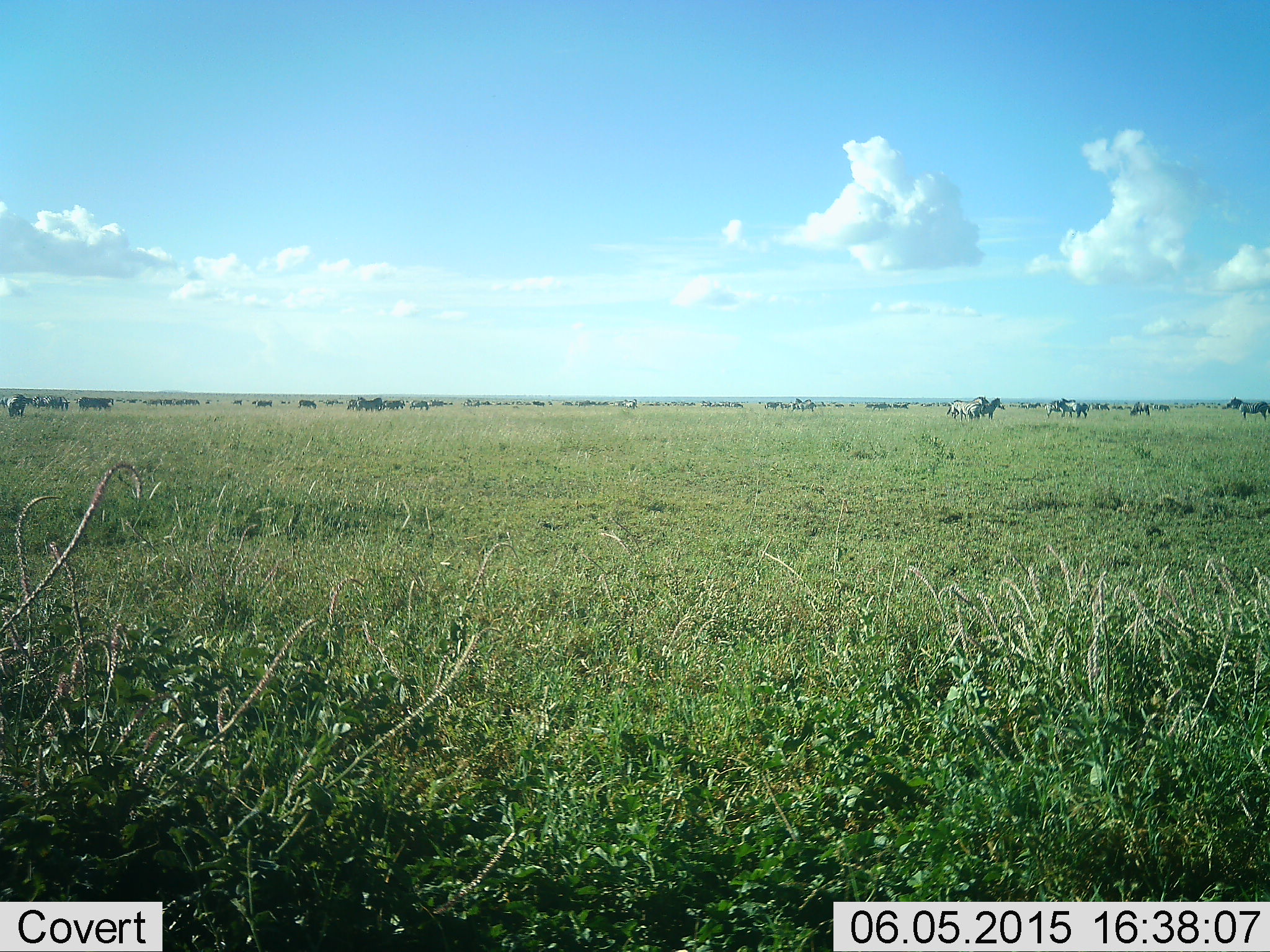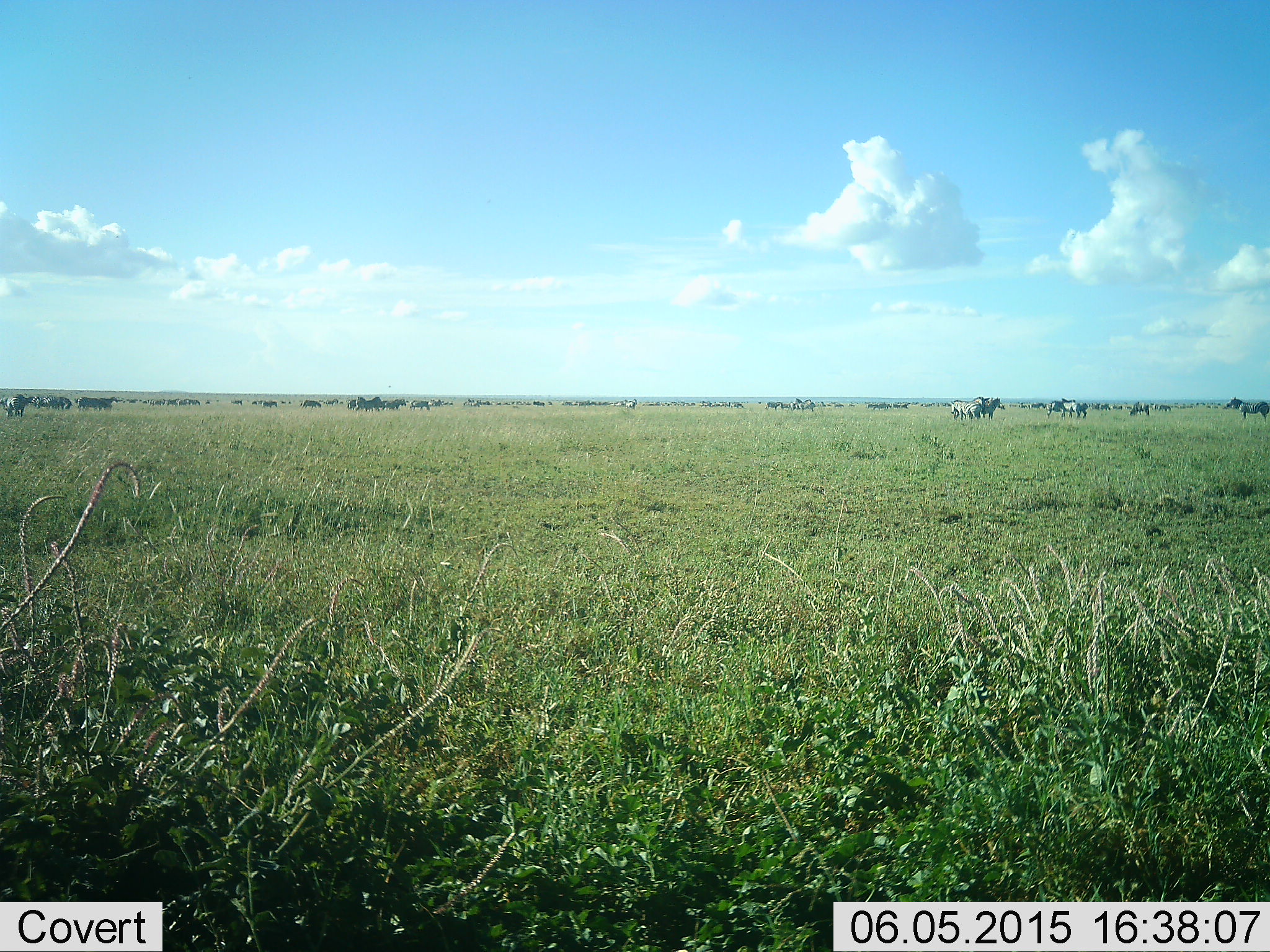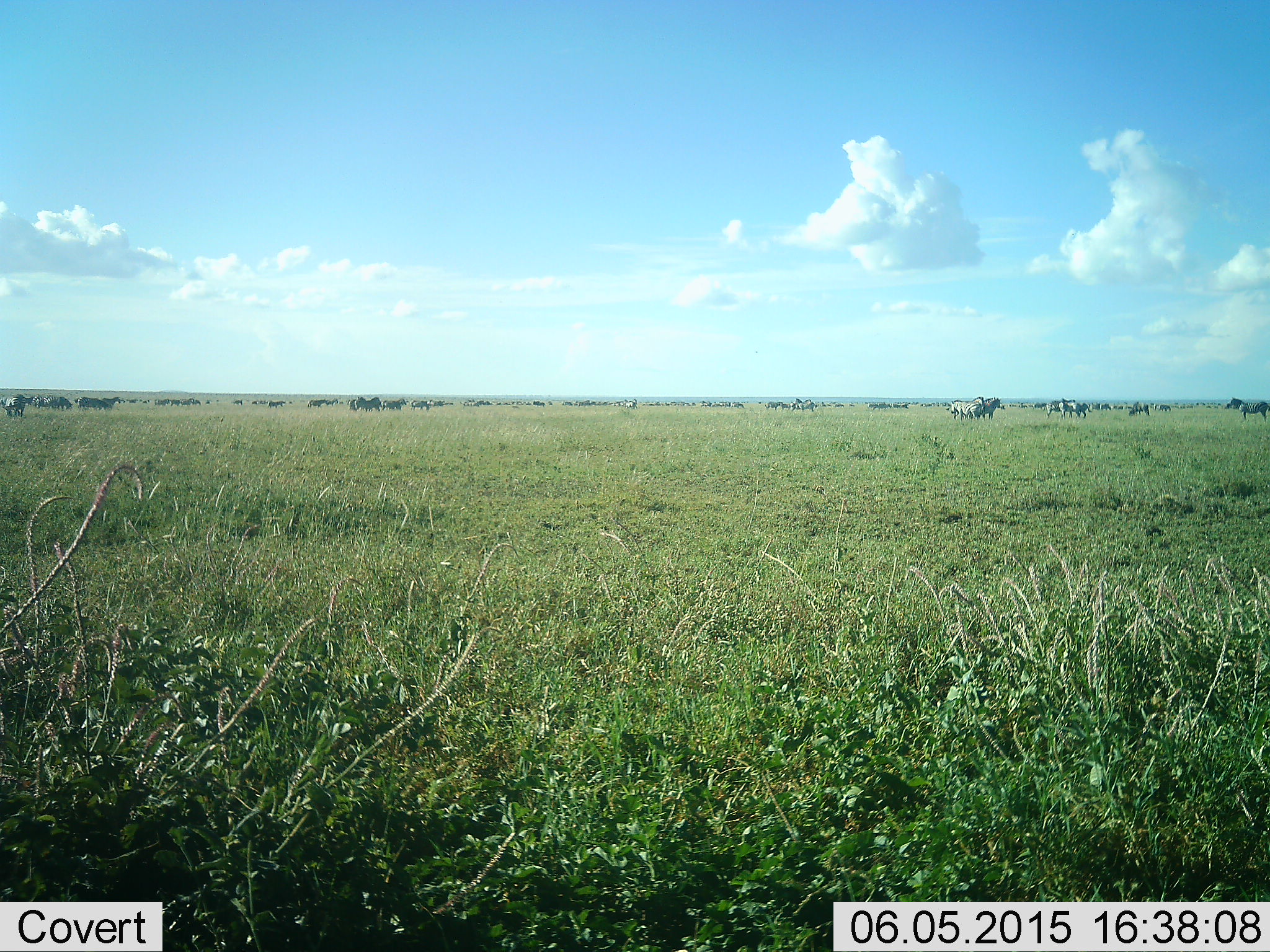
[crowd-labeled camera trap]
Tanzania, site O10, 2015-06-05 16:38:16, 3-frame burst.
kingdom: Animalia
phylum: Chordata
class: Mammalia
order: Artiodactyla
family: Bovidae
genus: Connochaetes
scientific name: Connochaetes taurinus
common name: blue wildebeest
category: wildebeest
Wildebeest (blue wildebeest) (Connochaetes taurinus), count 11-50. Behavior (volunteer vote fractions): standing 57%, resting 7%, moving 50%, interacting 7%. Young present (vote fraction): 0%. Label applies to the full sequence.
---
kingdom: Animalia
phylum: Chordata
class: Mammalia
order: Perissodactyla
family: Equidae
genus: Equus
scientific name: Equus quagga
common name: plains zebra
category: zebra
Zebra (plains zebra) (Equus quagga), count 6. Behavior (volunteer vote fractions): standing 67%, resting 7%, moving 33%, interacting 7%. Young present (vote fraction): 0%. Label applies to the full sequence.